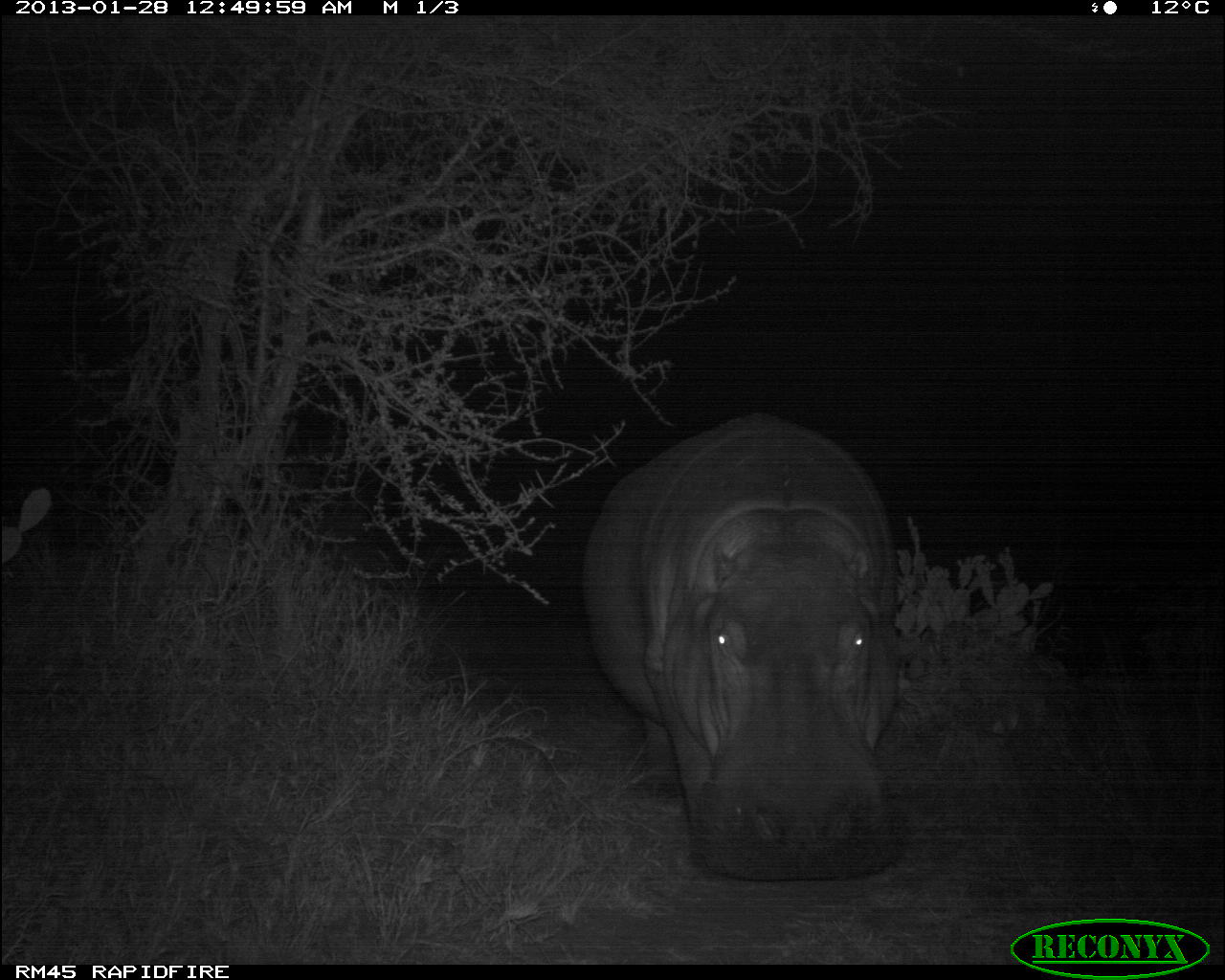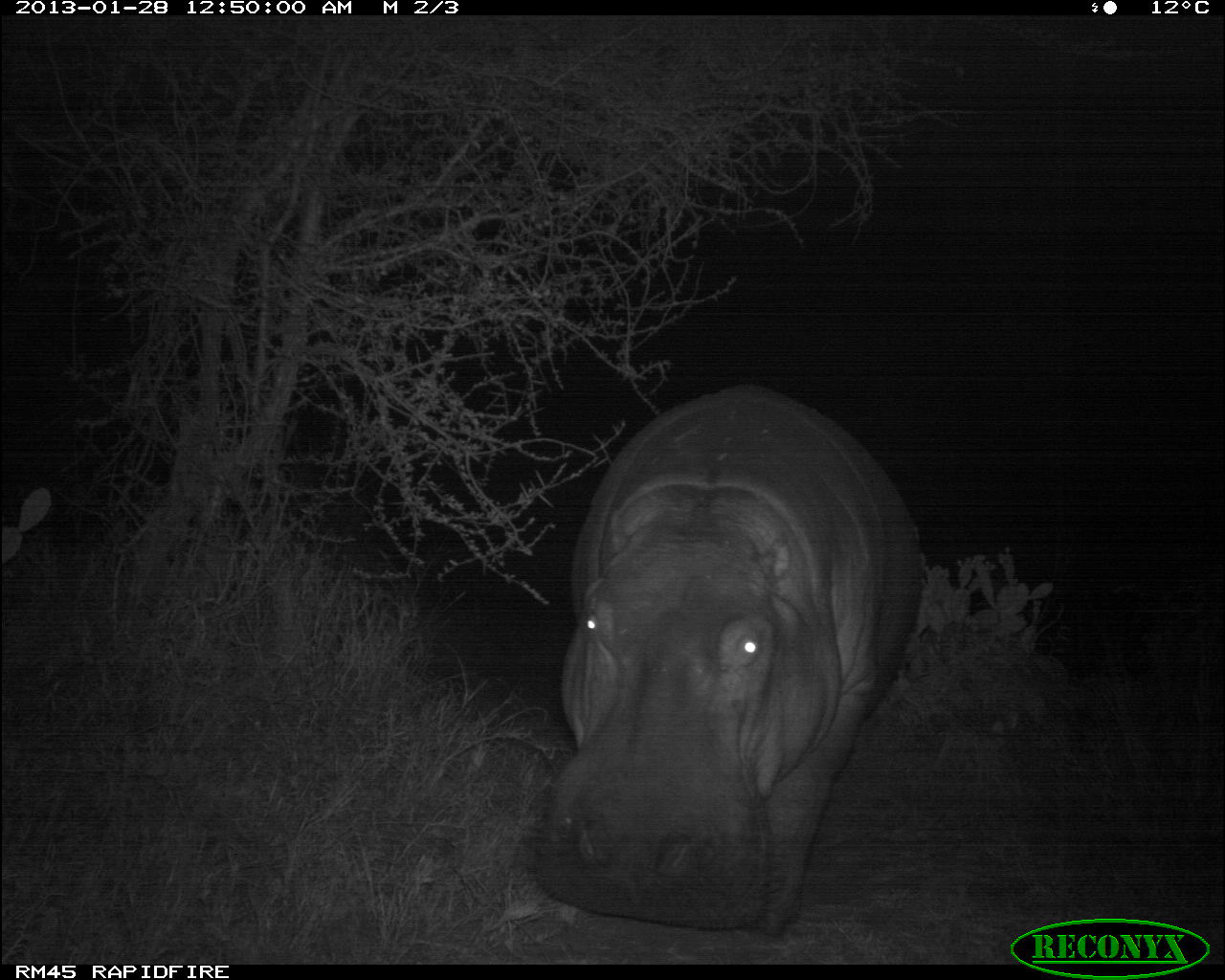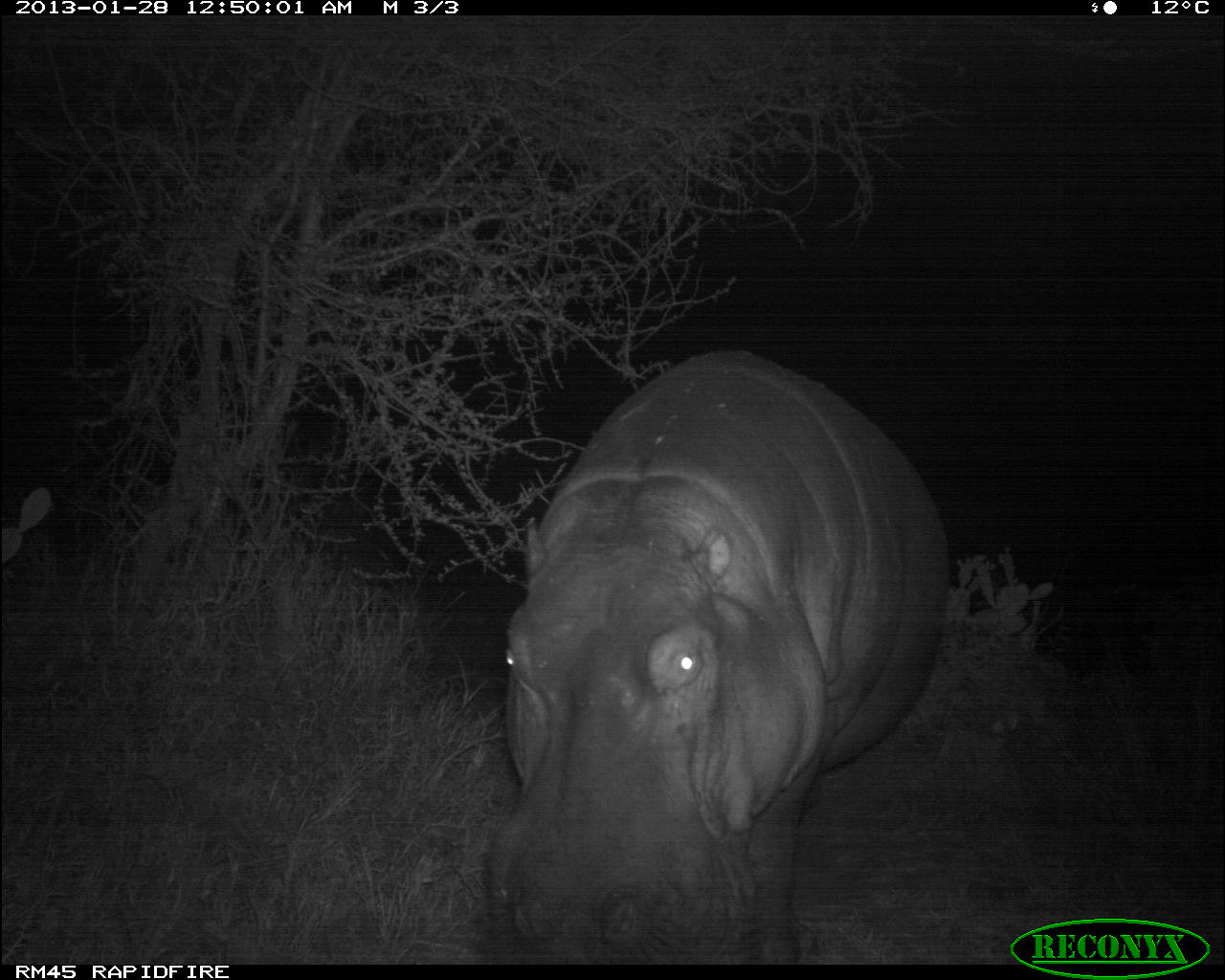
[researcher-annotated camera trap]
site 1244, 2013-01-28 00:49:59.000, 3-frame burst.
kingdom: Animalia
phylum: Chordata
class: Mammalia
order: Artiodactyla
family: Hippopotamidae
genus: Hippopotamus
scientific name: Hippopotamus amphibius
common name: hippopotamus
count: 1